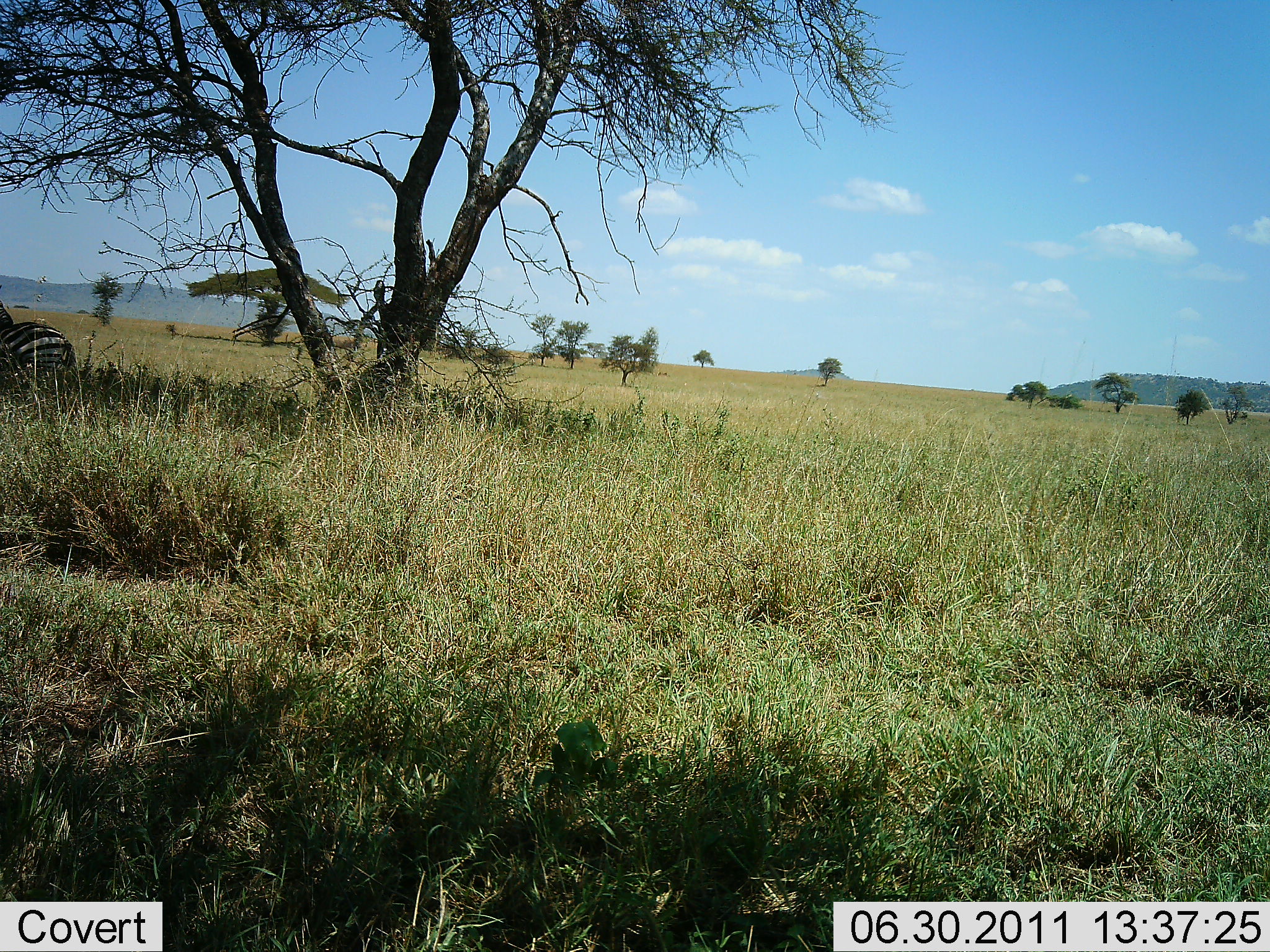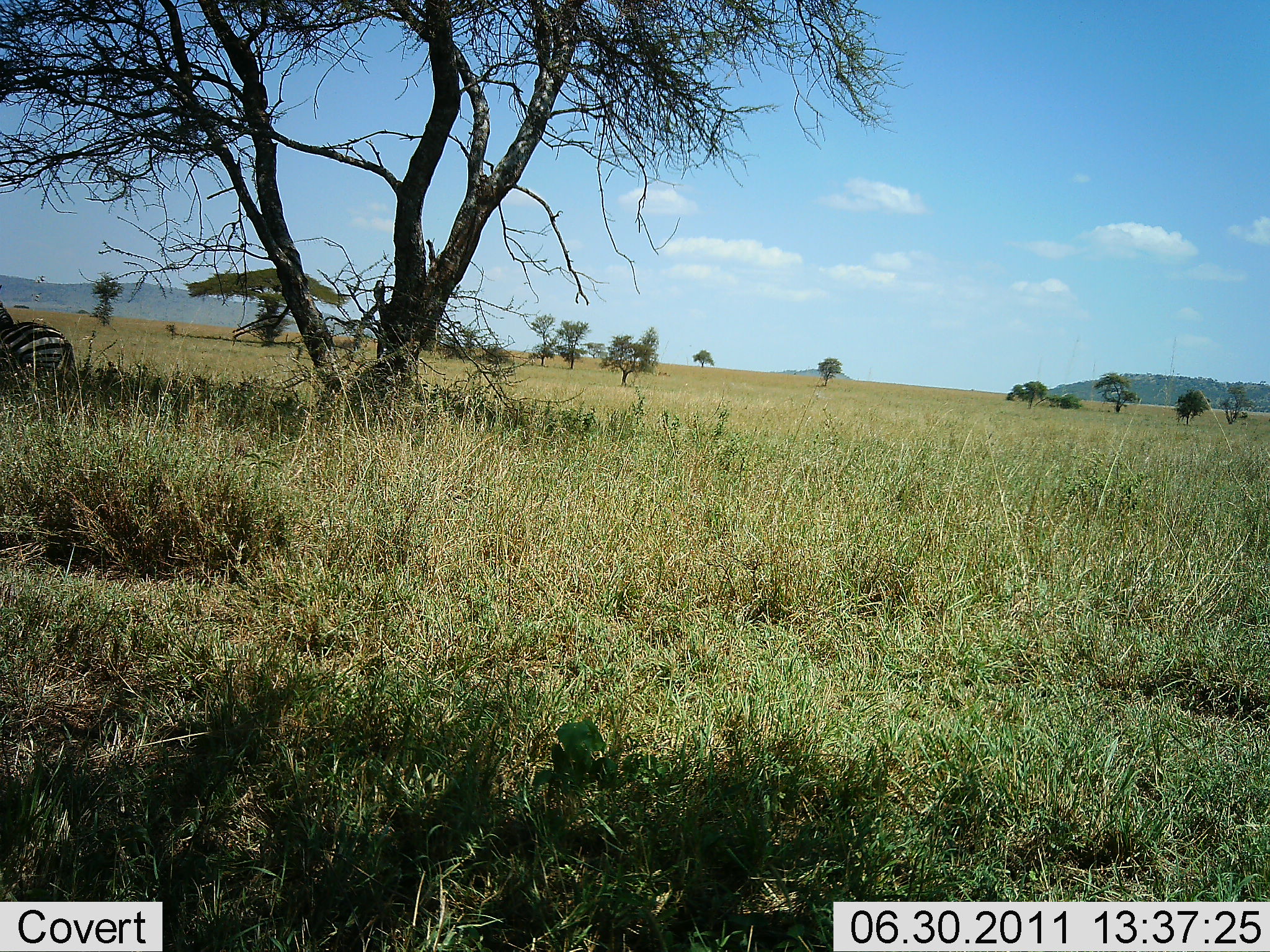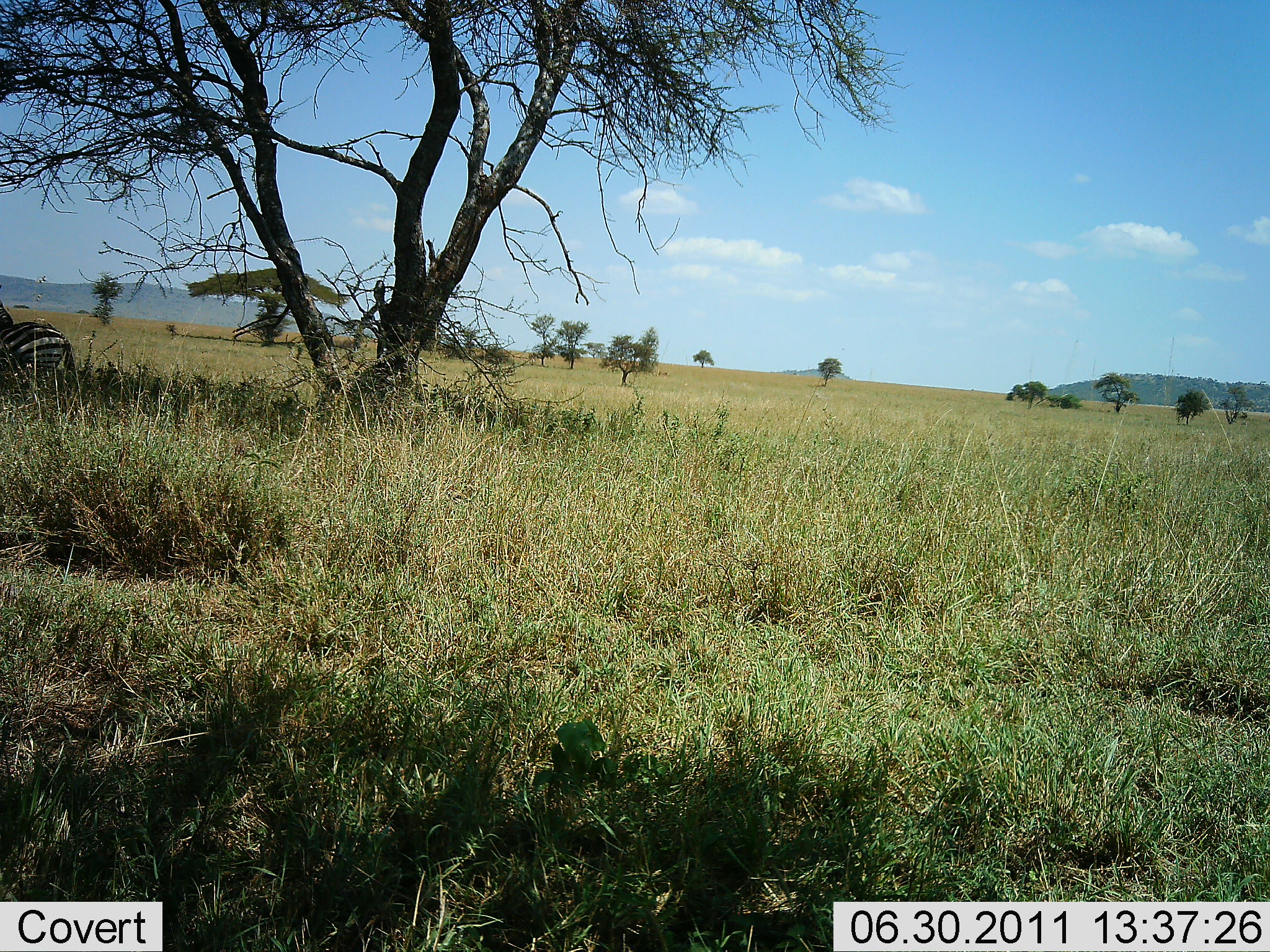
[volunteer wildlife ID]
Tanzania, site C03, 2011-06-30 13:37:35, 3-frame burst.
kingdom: Animalia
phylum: Chordata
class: Mammalia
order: Perissodactyla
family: Equidae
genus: Equus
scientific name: Equus quagga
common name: plains zebra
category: zebra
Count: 1.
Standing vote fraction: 58%.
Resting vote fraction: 42%.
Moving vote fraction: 0%.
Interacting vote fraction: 0%.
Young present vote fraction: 0%.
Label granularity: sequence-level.